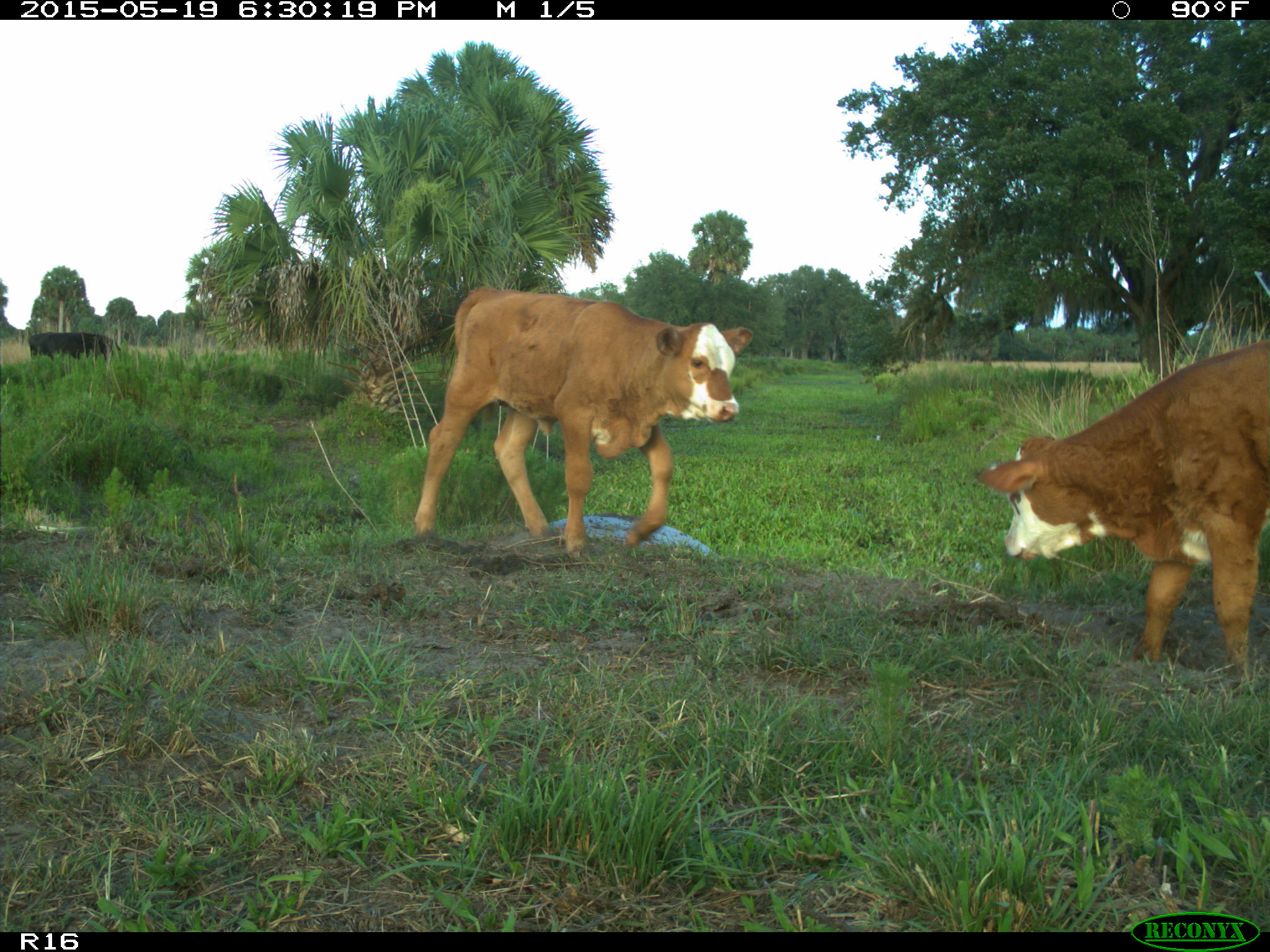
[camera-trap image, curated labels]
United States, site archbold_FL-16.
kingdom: Animalia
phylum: Chordata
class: Mammalia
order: Artiodactyla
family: Bovidae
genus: Bos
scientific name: Bos taurus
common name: domestic cow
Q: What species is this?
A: Bos taurus (domestic cow).